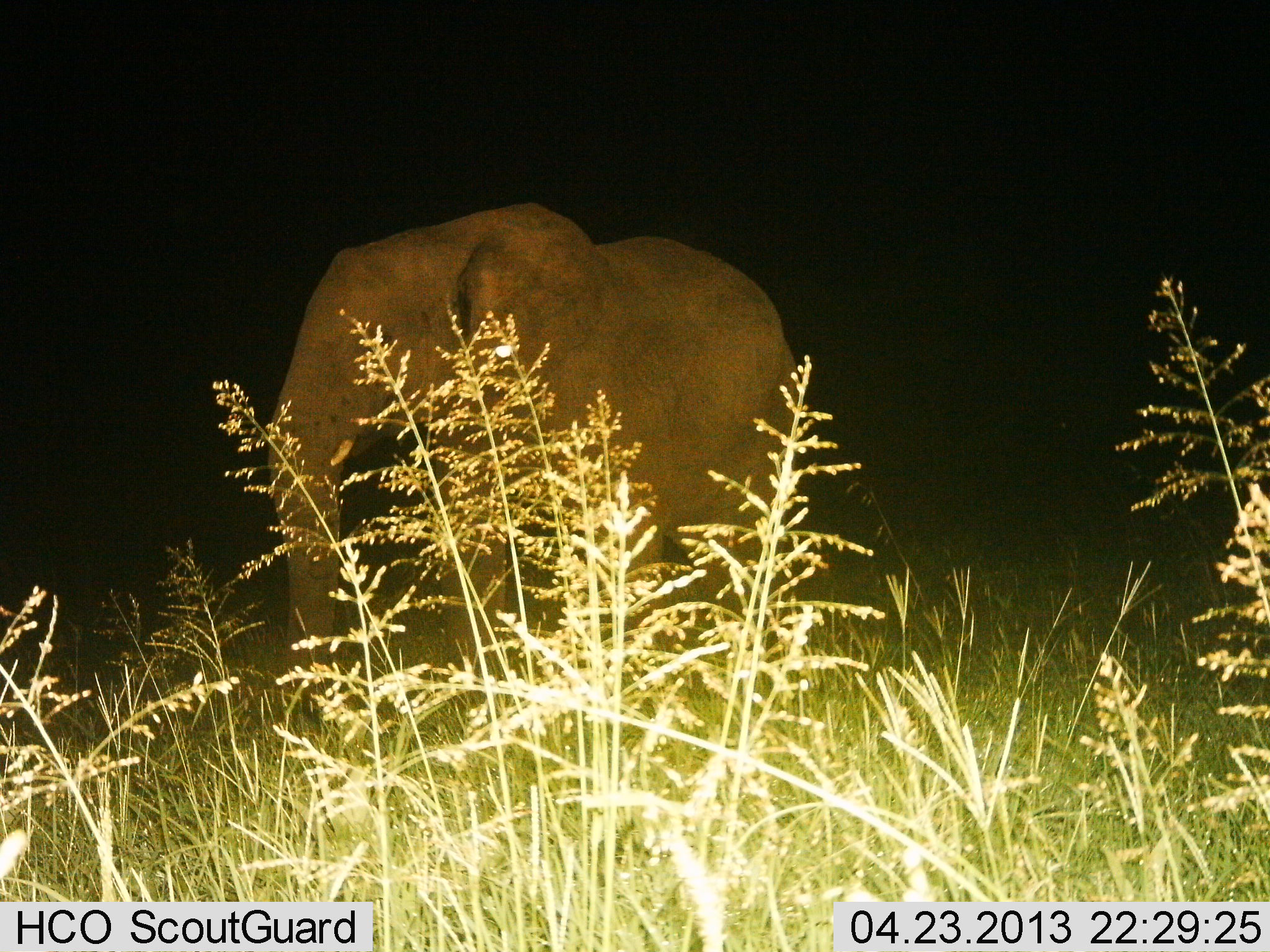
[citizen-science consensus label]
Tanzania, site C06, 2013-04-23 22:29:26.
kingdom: Animalia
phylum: Chordata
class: Mammalia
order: Proboscidea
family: Elephantidae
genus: Loxodonta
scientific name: Loxodonta africana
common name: african bush elephant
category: elephant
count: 1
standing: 62%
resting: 5%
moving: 38%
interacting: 0%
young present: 3%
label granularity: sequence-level